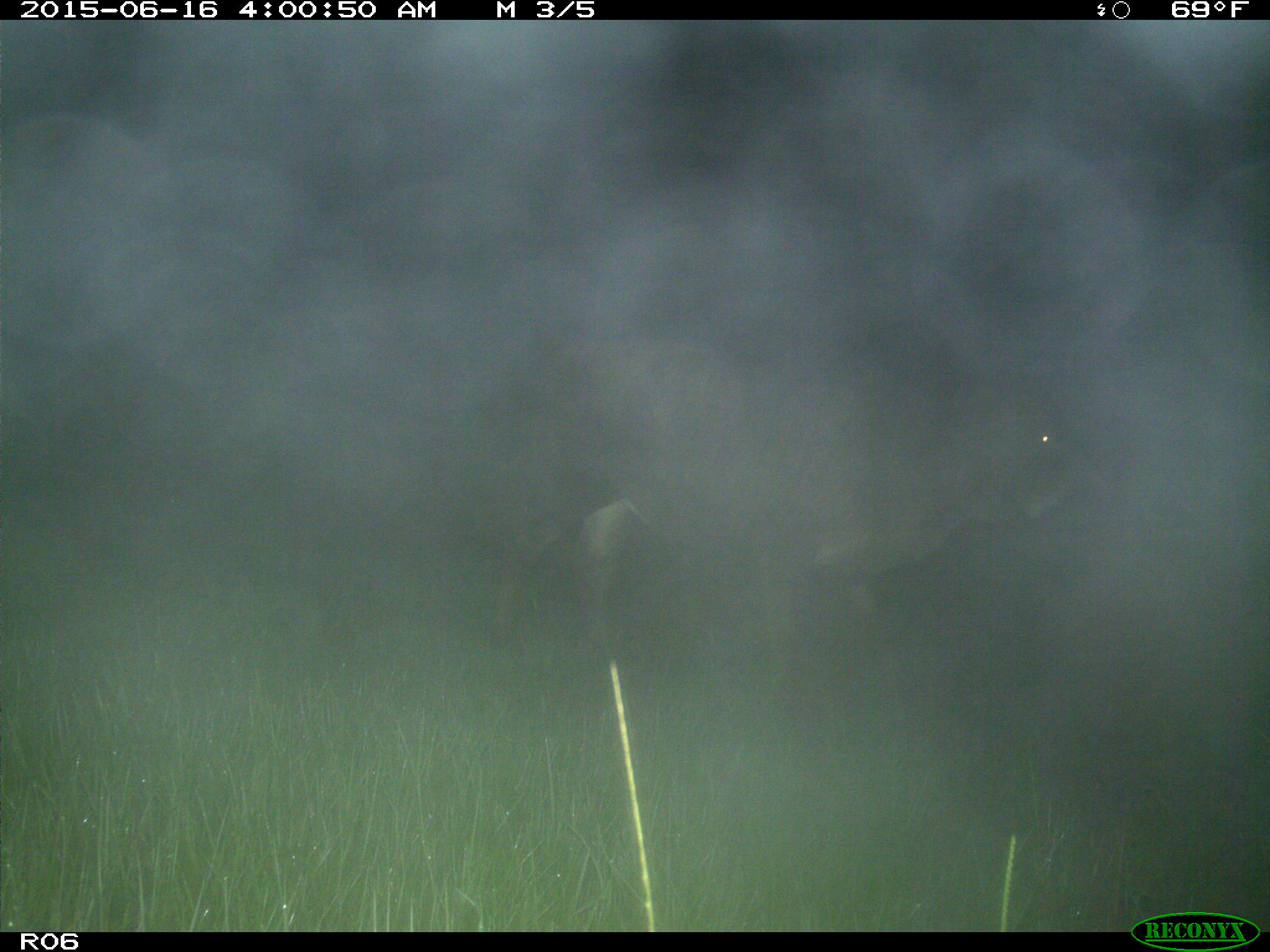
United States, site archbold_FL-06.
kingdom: Animalia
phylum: Chordata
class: Mammalia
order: Artiodactyla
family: Bovidae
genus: Bos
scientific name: Bos taurus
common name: domestic cow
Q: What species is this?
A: Bos taurus (domestic cow).